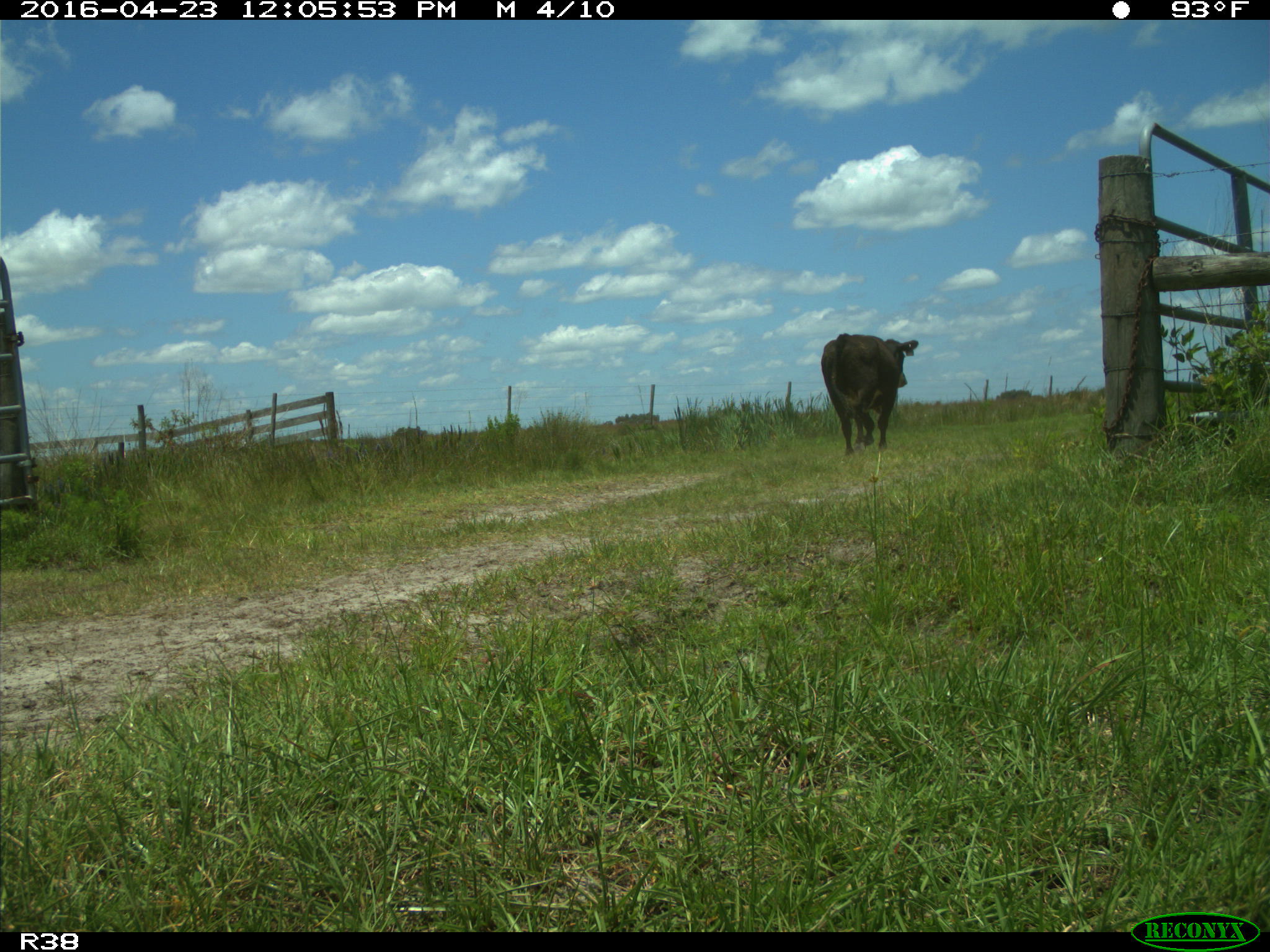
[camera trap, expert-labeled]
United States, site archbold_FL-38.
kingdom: Animalia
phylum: Chordata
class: Mammalia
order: Artiodactyla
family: Bovidae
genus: Bos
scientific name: Bos taurus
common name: domestic cow